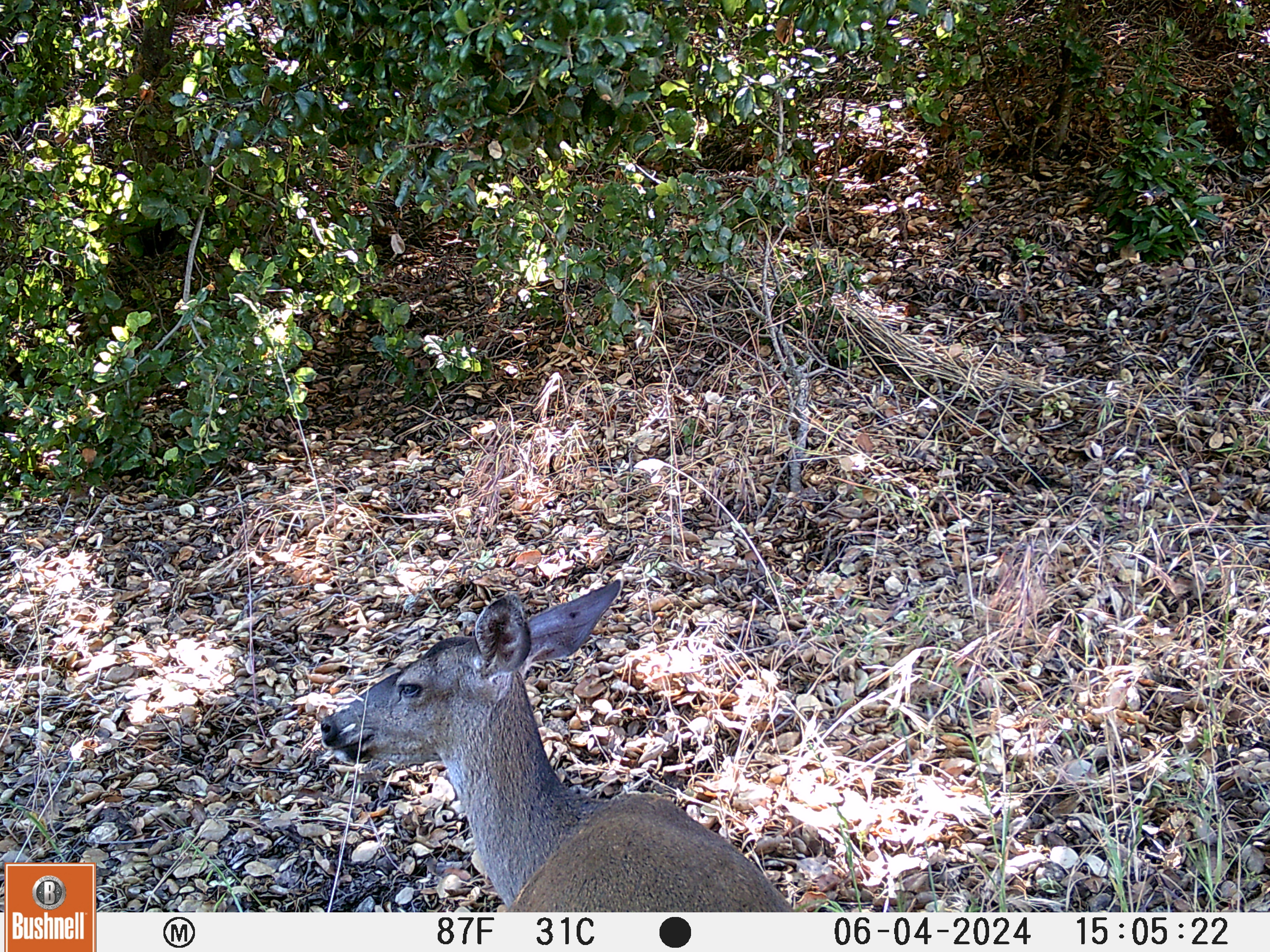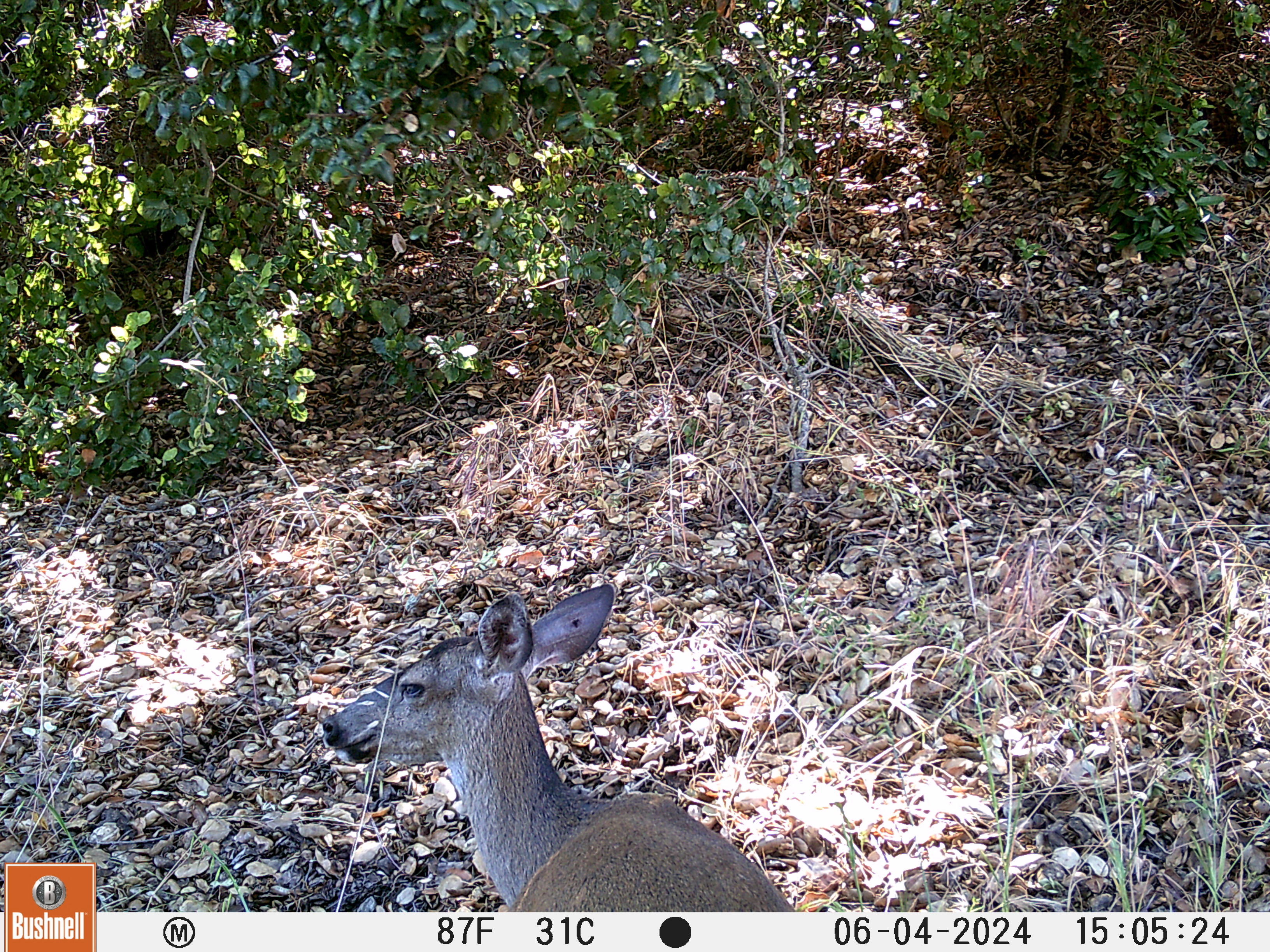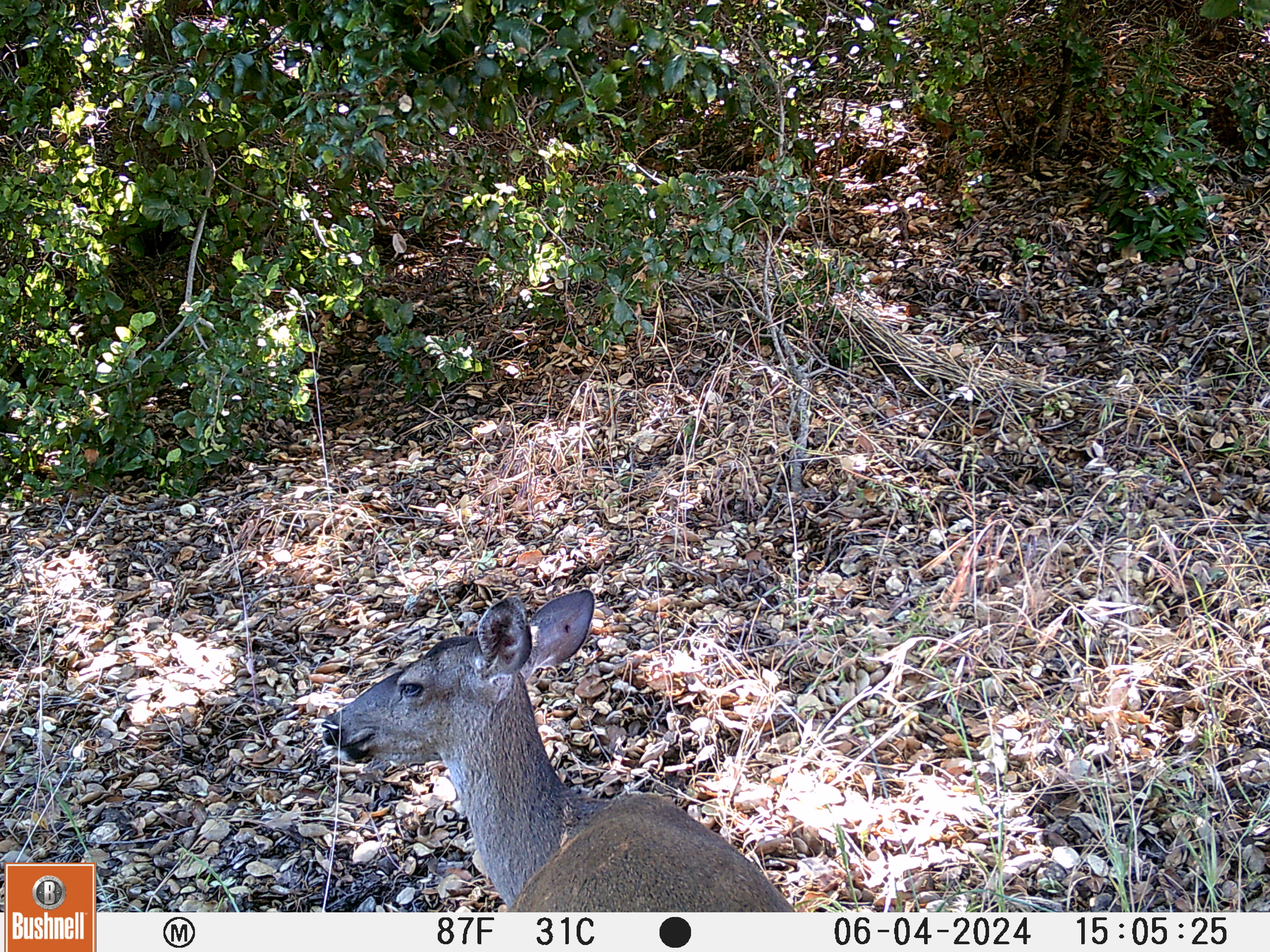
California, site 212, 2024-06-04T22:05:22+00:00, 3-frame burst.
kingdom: Animalia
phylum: Chordata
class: Mammalia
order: Artiodactyla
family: Cervidae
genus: Odocoileus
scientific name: Odocoileus hemionus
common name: mule deer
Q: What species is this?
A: Mule deer (Odocoileus hemionus).